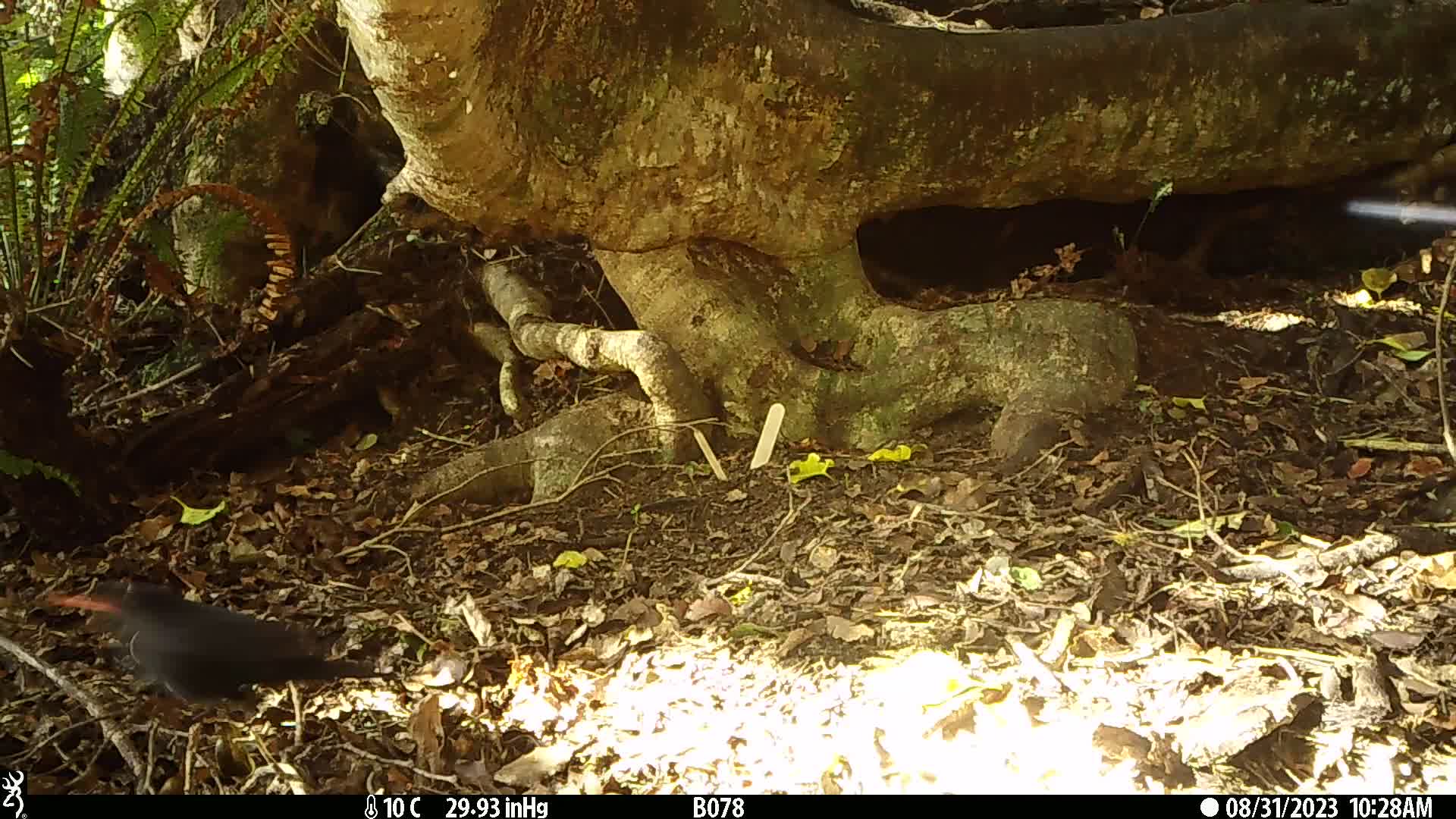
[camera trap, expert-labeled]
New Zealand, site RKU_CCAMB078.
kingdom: Animalia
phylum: Chordata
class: Aves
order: Passeriformes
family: Turdidae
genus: Turdus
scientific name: Turdus merula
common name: eurasian blackbird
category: blackbird